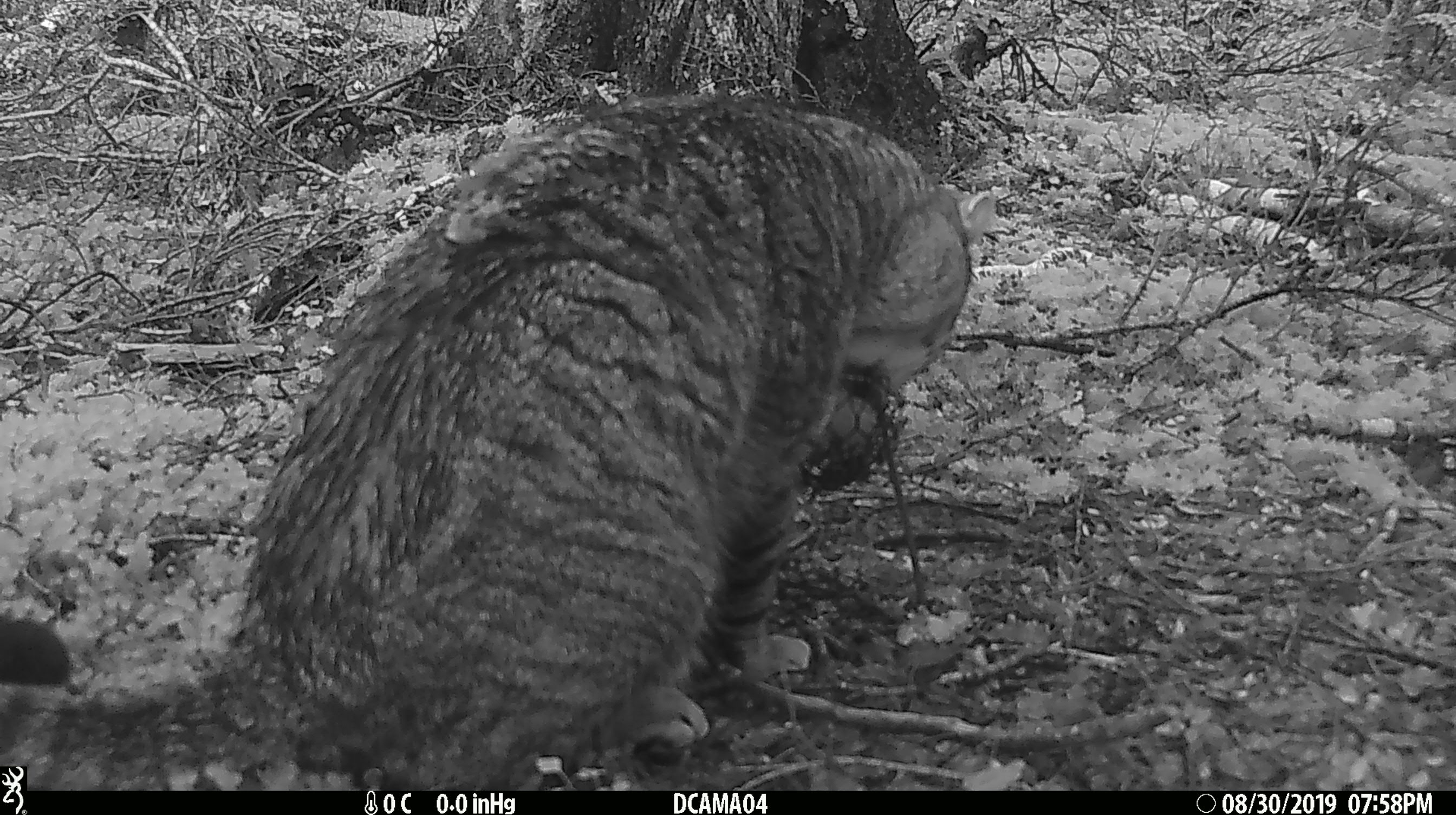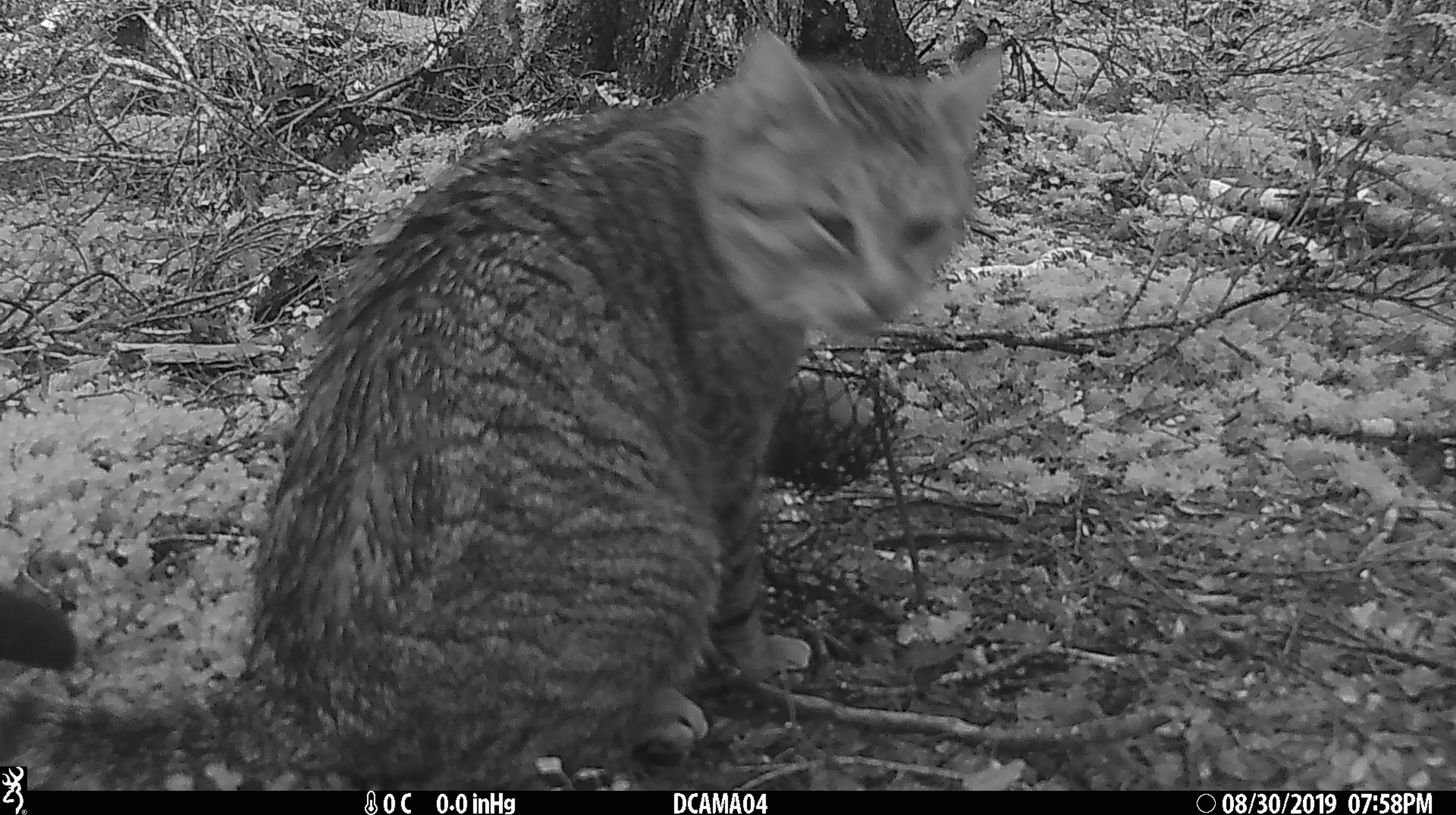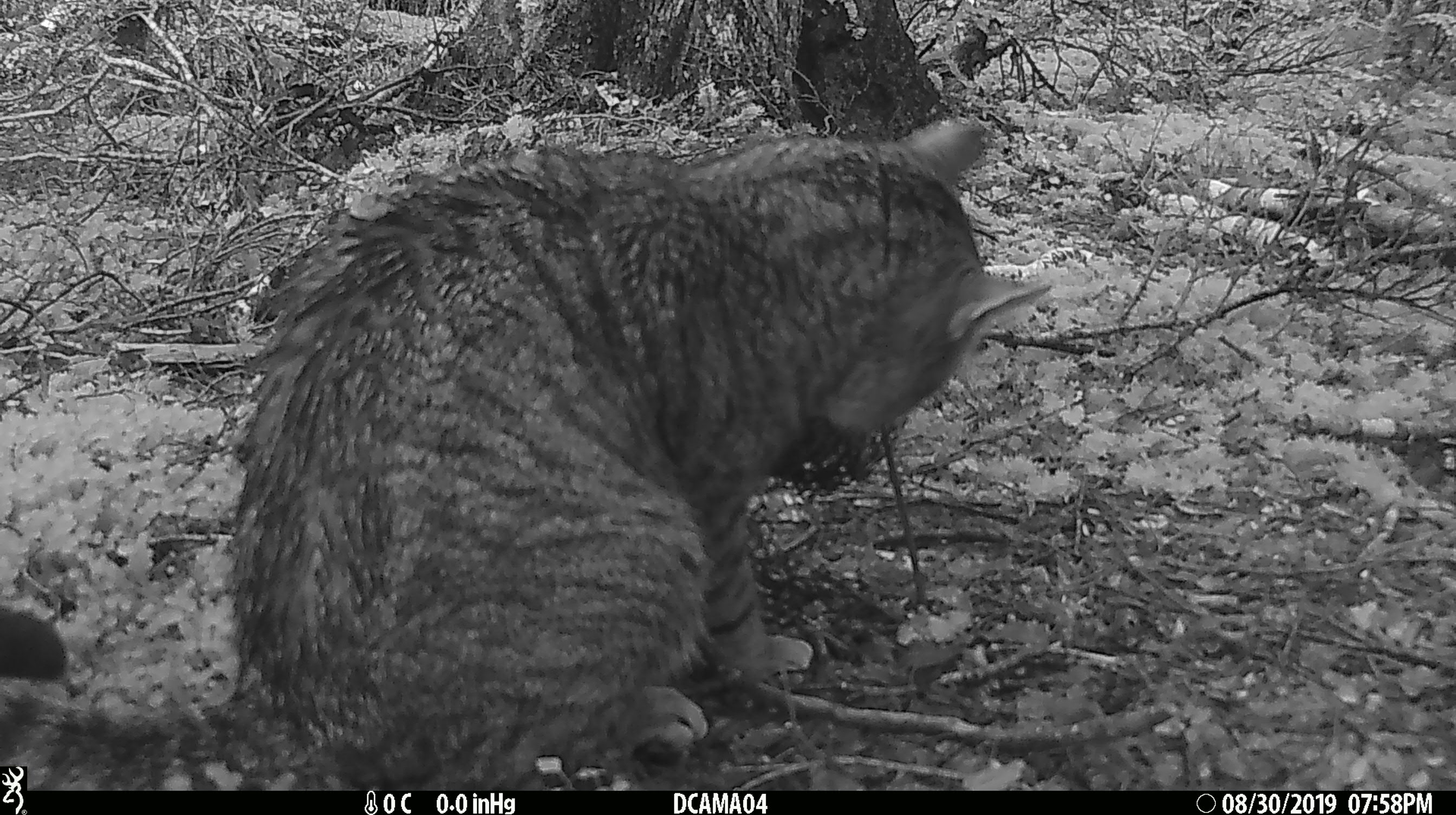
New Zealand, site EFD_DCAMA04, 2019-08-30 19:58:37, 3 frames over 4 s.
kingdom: Animalia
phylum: Chordata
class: Mammalia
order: Carnivora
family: Felidae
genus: Felis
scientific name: Felis catus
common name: domestic cat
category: cat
Cat (domestic cat) (Felis catus).